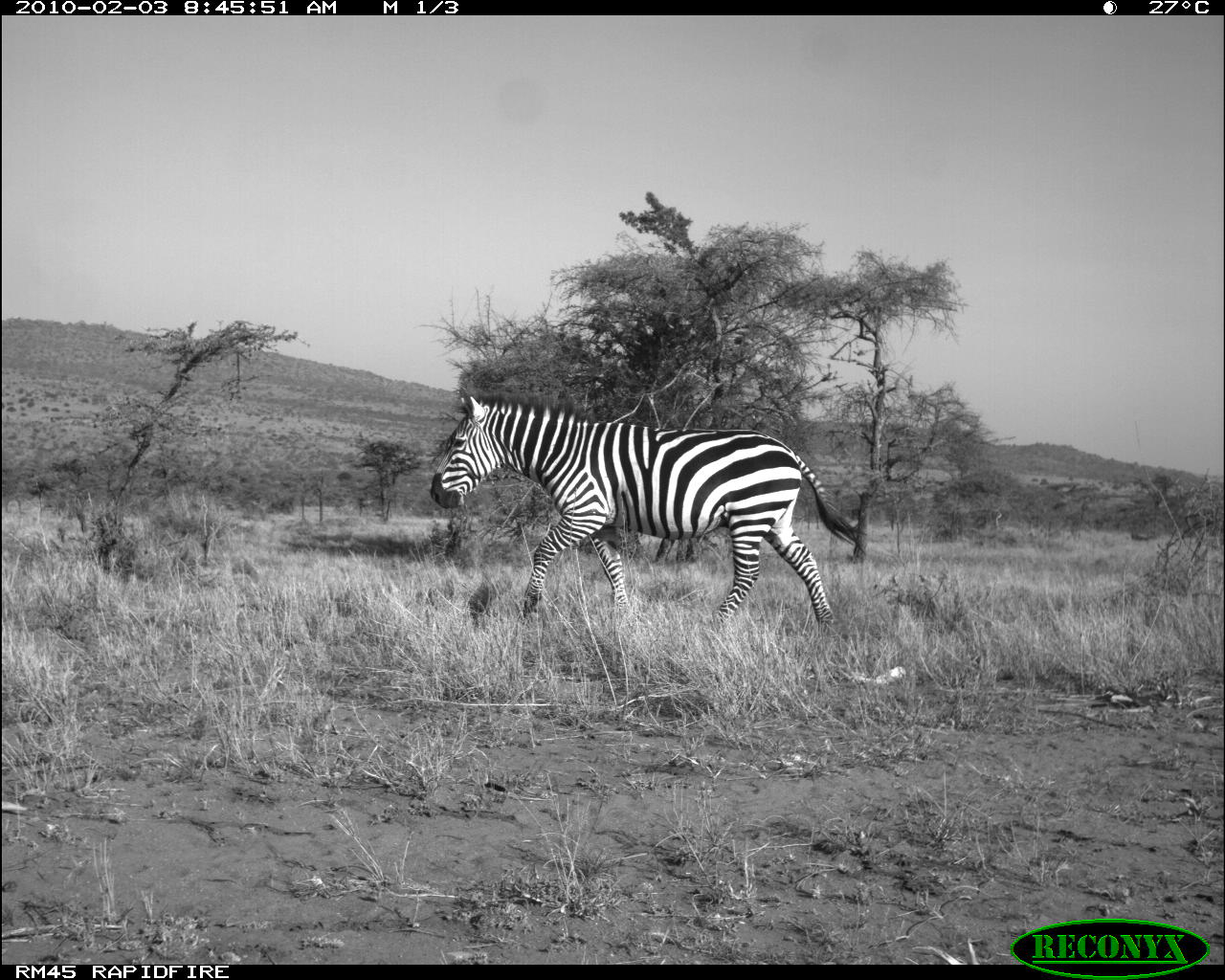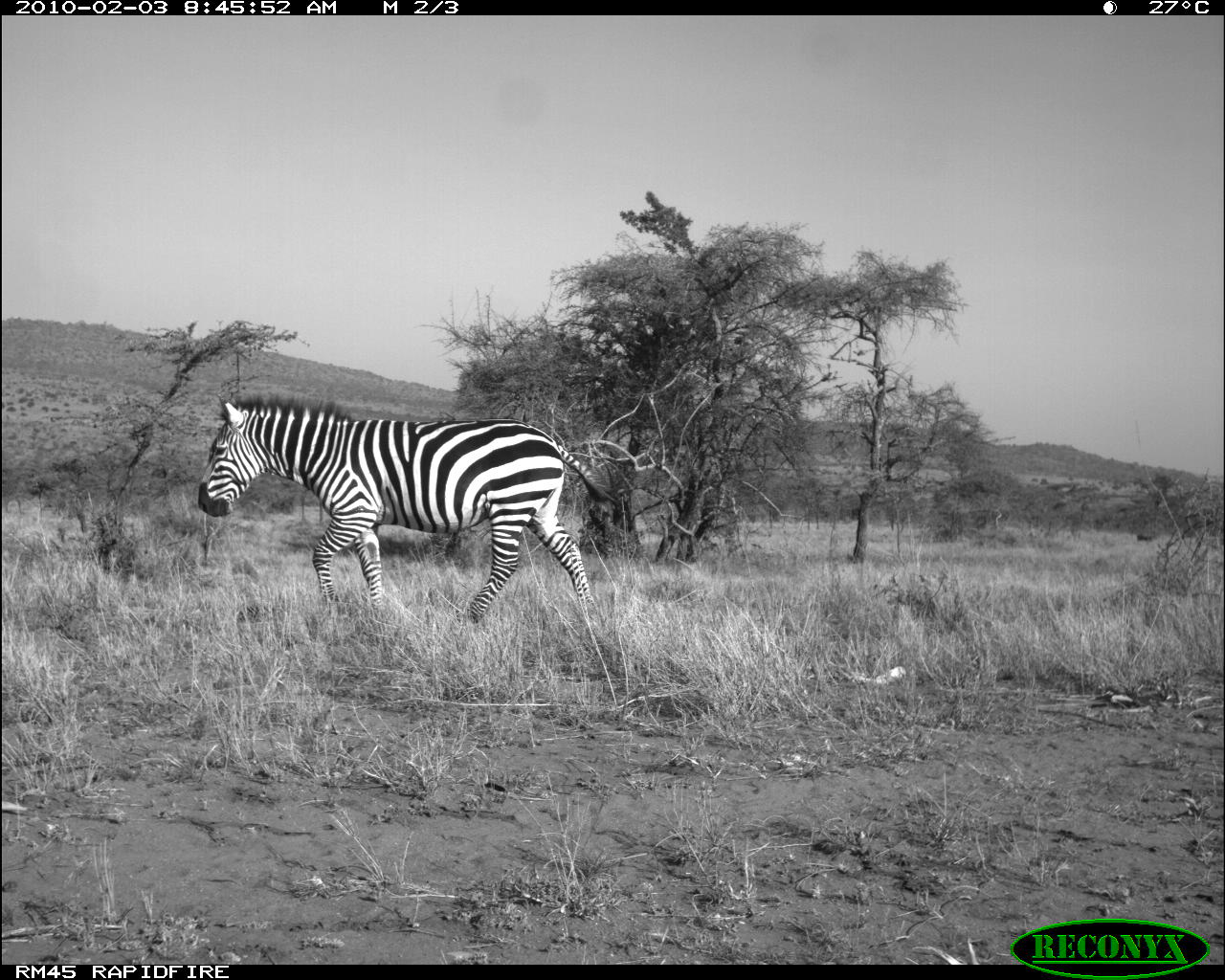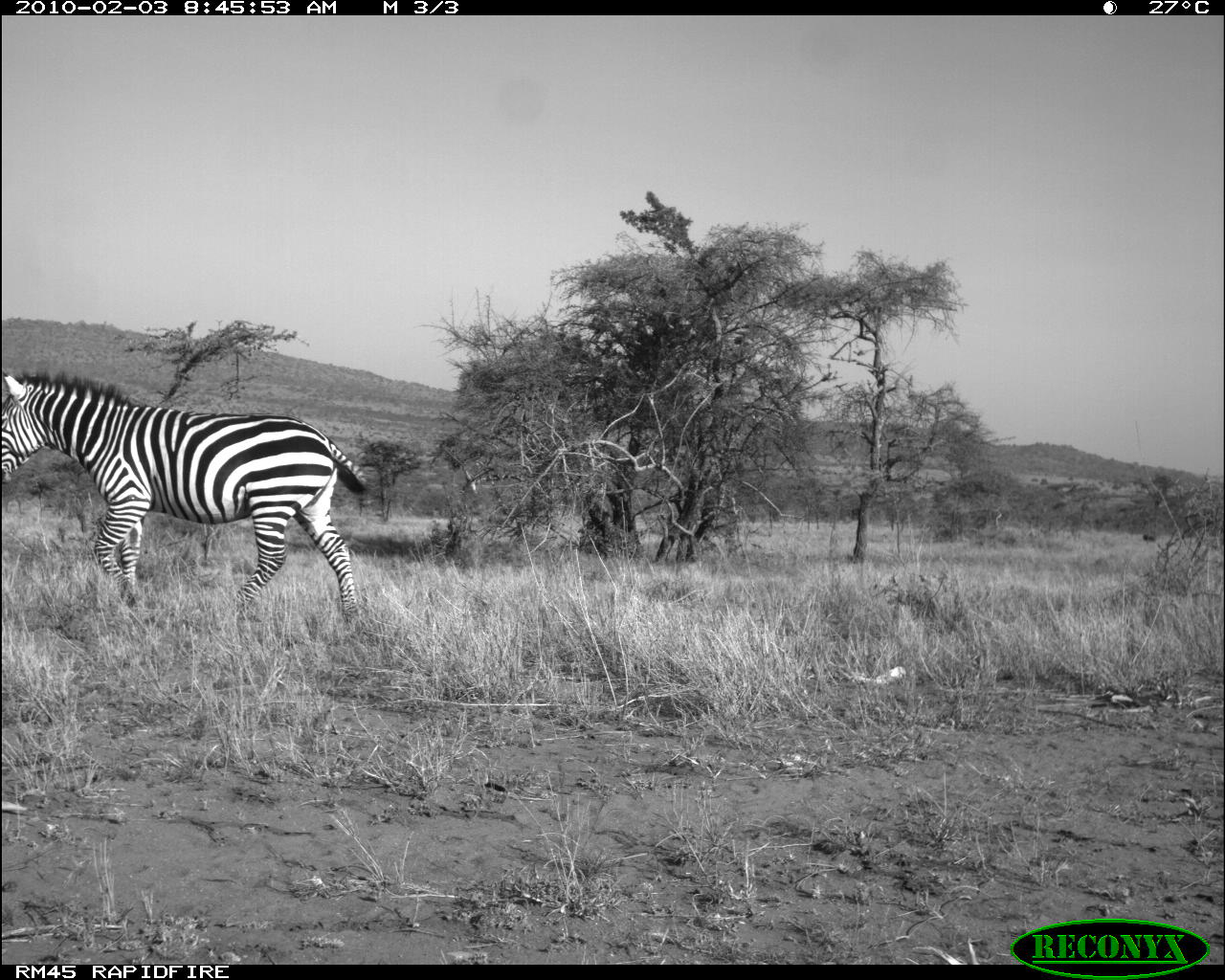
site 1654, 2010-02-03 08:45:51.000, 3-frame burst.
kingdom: Animalia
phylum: Chordata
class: Mammalia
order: Perissodactyla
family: Equidae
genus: Equus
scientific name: Equus quagga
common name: plains zebra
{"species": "Equus quagga (plains zebra)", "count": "1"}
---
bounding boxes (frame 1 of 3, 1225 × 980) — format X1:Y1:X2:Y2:
equus quagga: 429:388:862:634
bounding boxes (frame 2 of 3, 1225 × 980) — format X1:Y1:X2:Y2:
equus quagga: 192:390:617:626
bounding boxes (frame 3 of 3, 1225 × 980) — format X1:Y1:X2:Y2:
equus quagga: 0:368:371:609